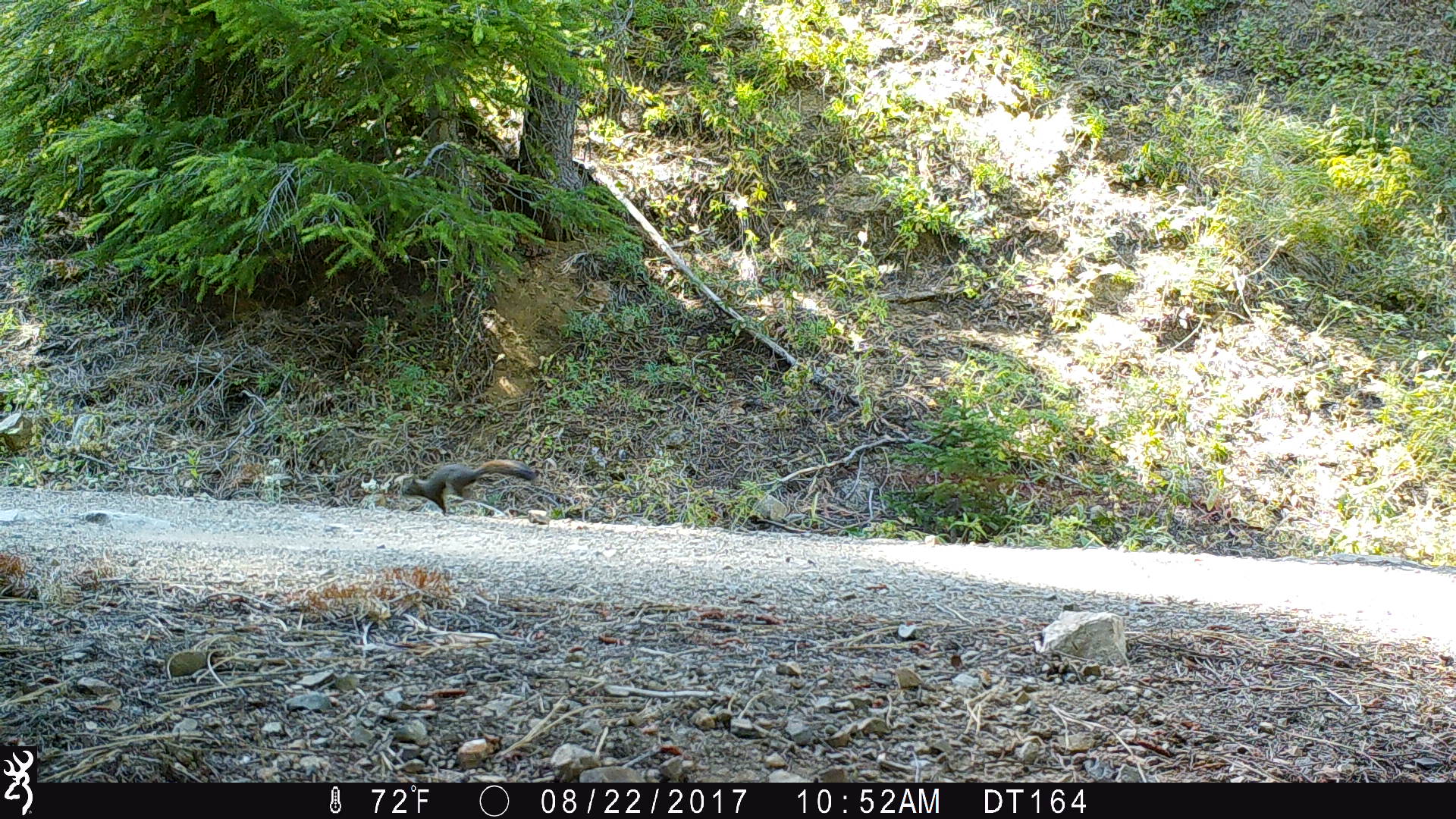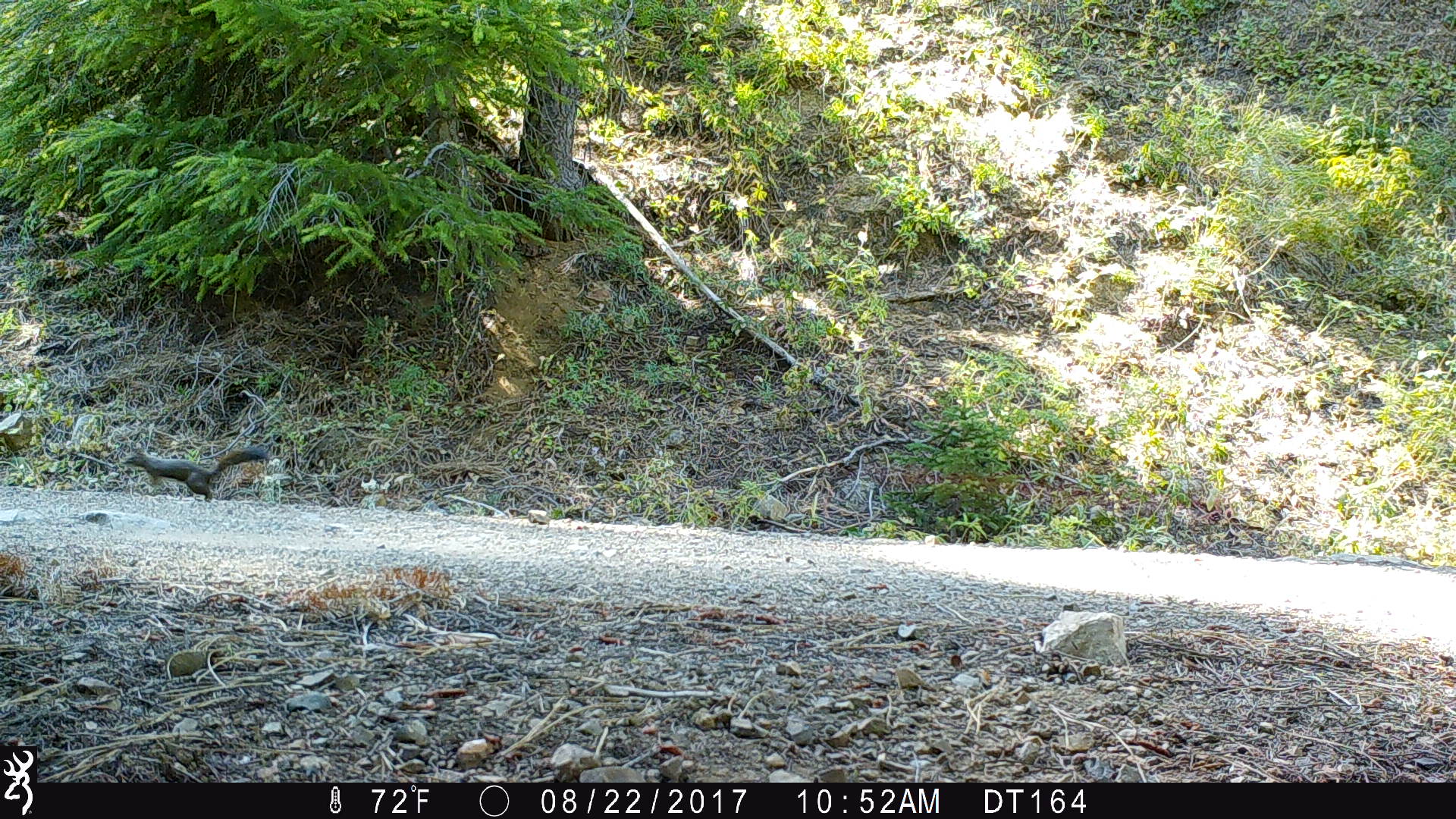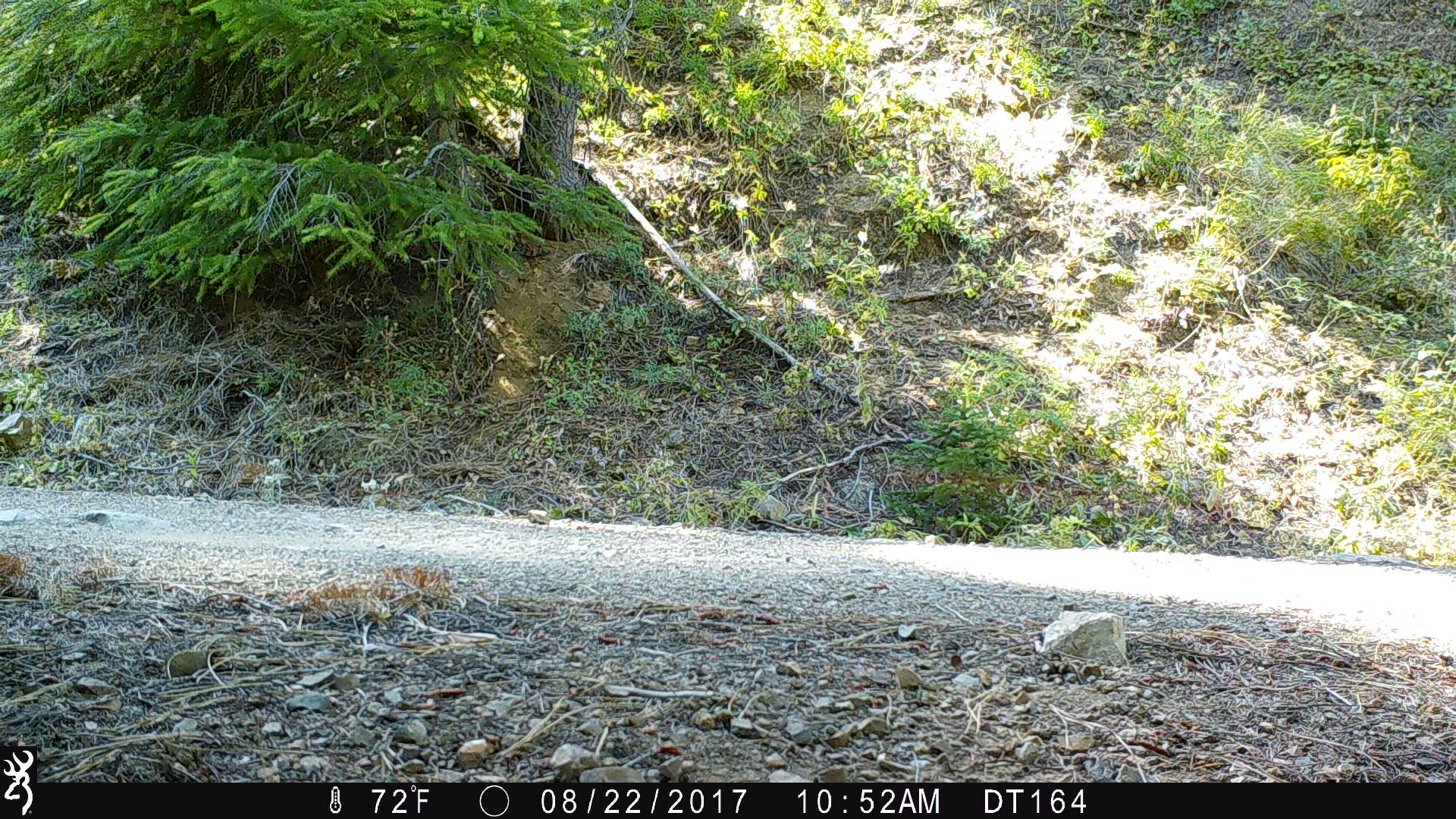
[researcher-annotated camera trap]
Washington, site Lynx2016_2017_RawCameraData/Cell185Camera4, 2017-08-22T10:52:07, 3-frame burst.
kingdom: Animalia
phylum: Chordata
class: Mammalia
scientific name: Mammalia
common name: small mammal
Small mammal (Mammalia). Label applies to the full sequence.